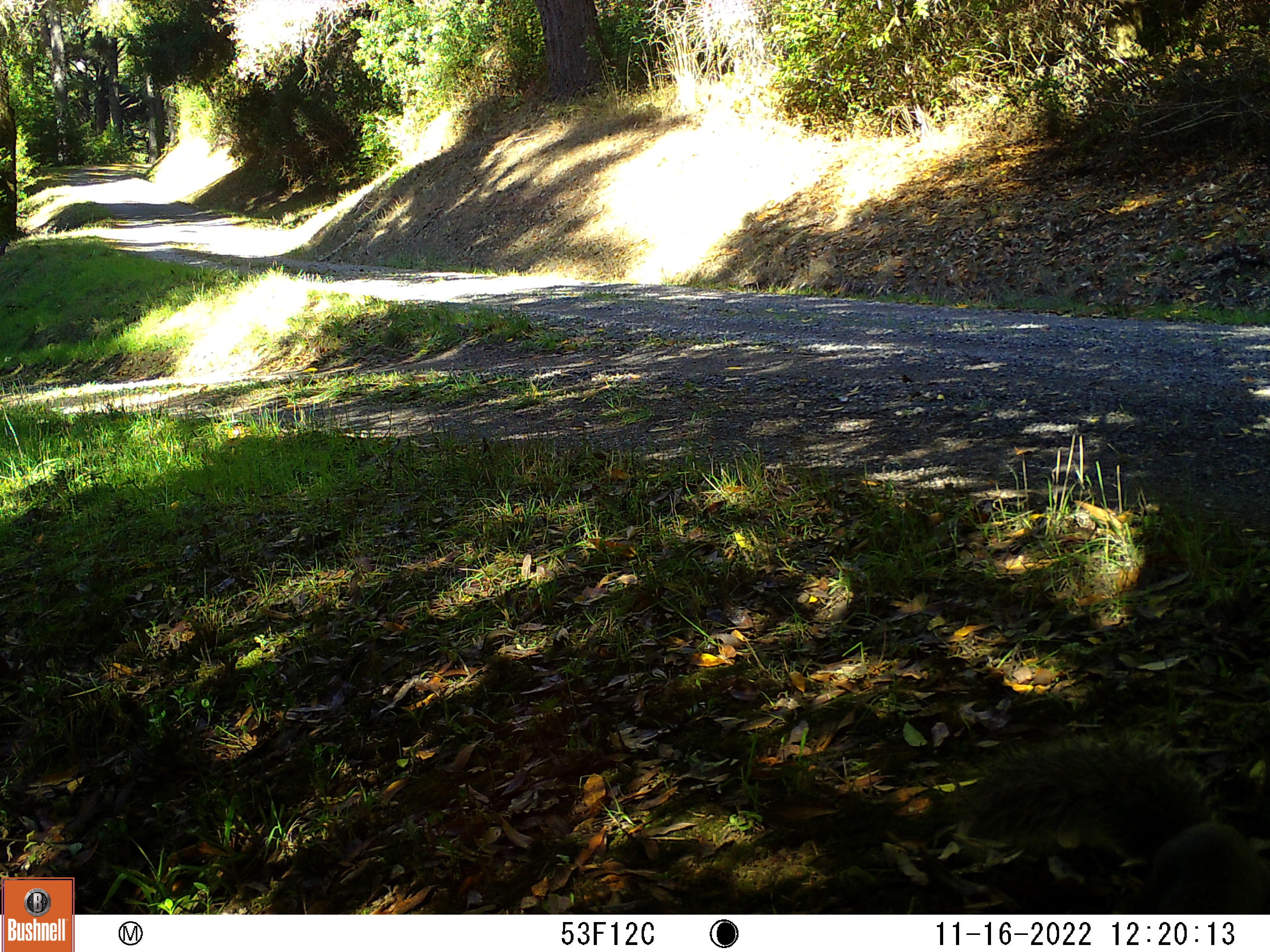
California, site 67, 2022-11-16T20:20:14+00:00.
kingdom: Animalia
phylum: Chordata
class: Mammalia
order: Rodentia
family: Sciuridae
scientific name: Sciuridae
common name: squirrel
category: unknown squirrel